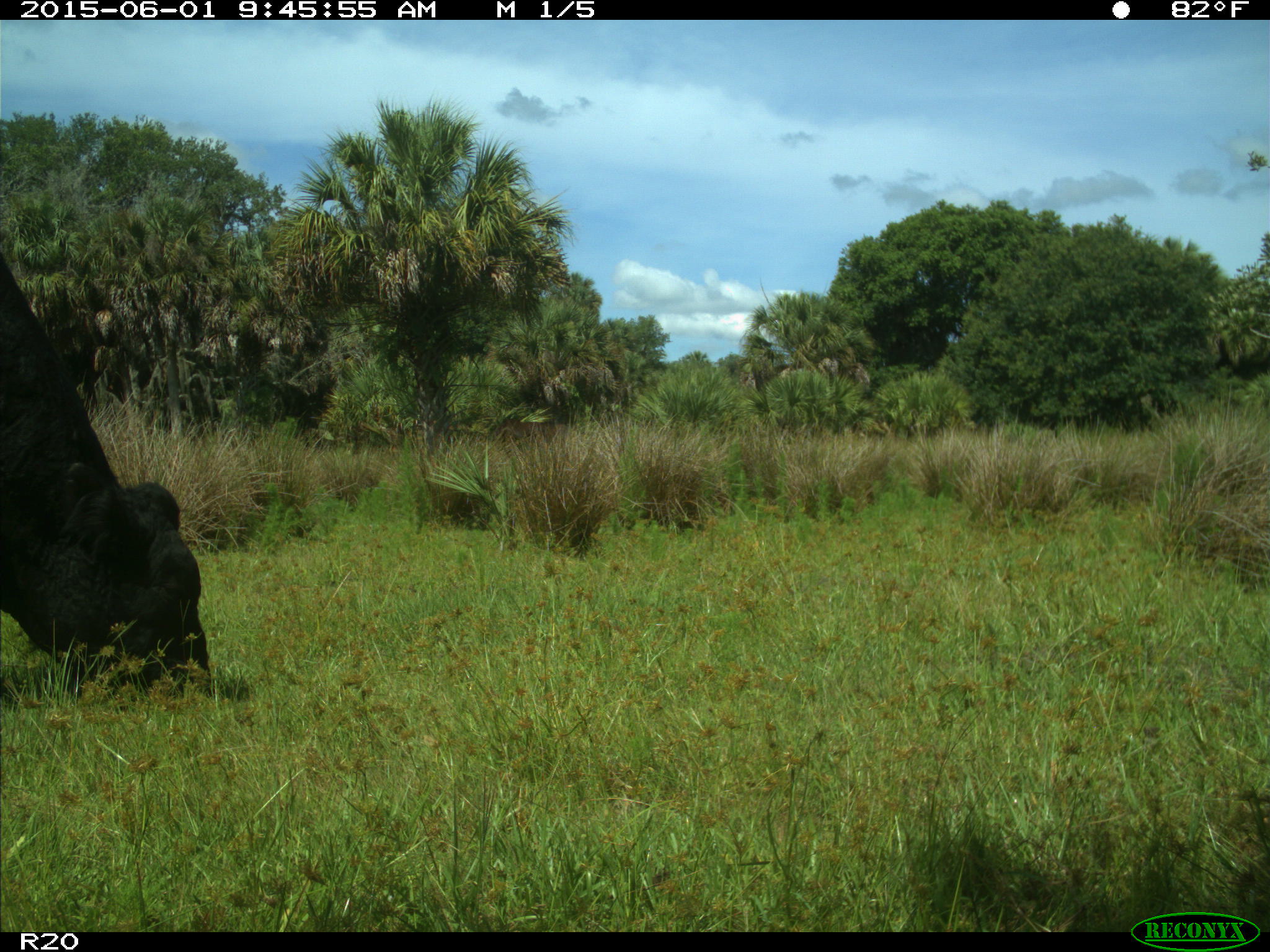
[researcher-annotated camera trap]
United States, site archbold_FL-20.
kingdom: Animalia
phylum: Chordata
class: Mammalia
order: Artiodactyla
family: Bovidae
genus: Bos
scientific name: Bos taurus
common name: domestic cow